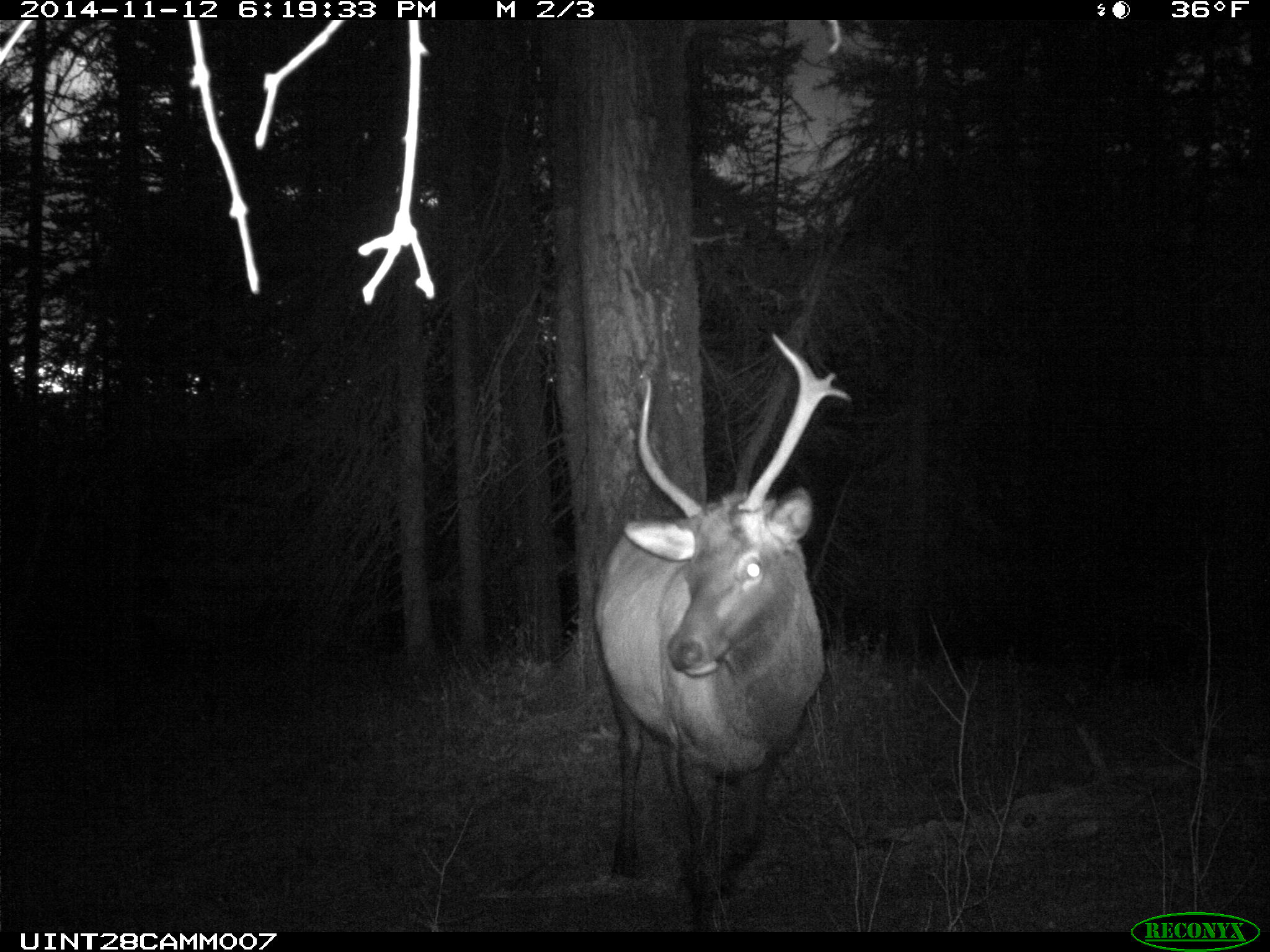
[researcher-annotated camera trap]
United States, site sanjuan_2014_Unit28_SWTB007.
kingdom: Animalia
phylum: Chordata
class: Mammalia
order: Artiodactyla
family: Cervidae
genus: Cervus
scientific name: Cervus elaphus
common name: red deer